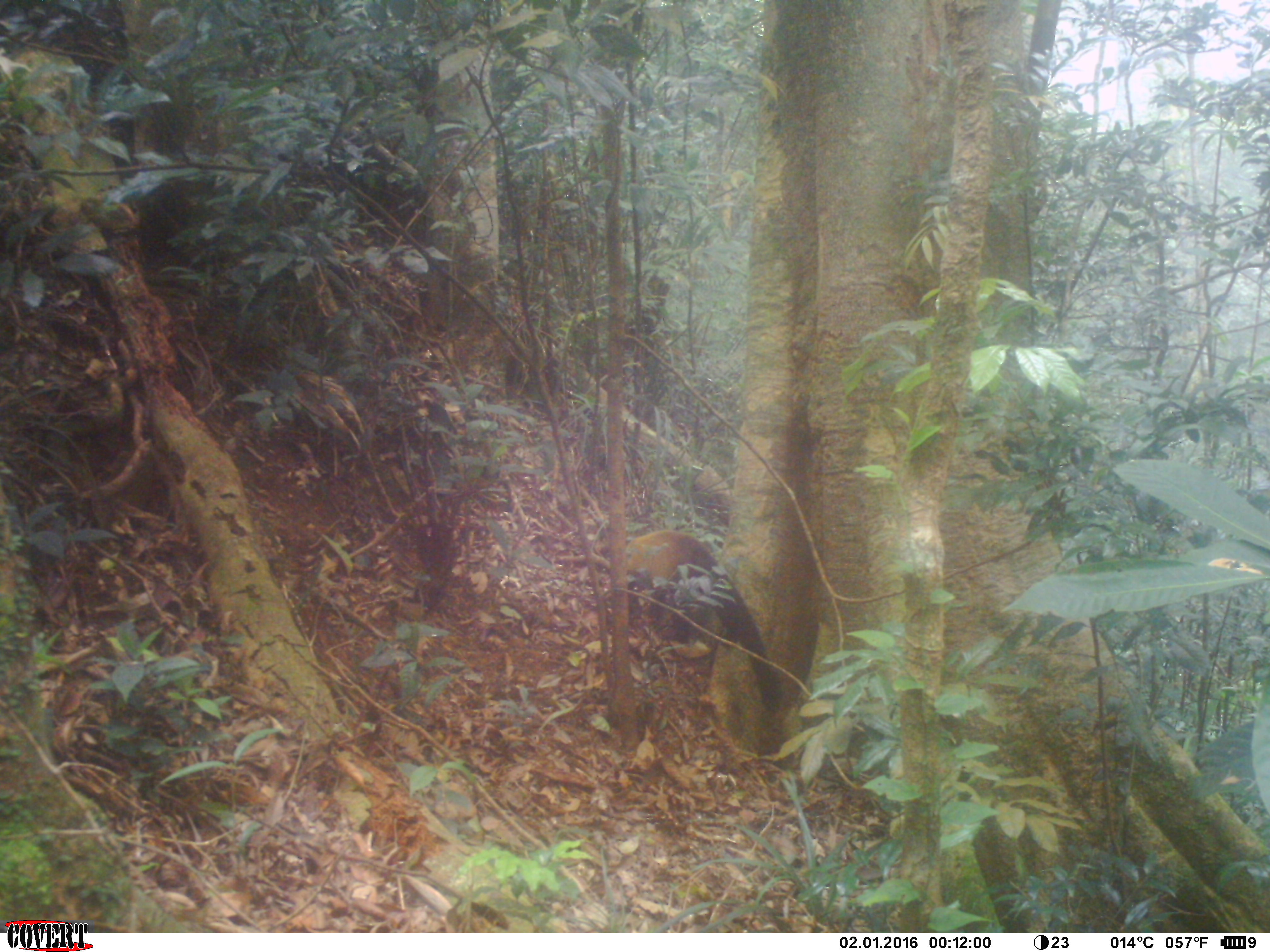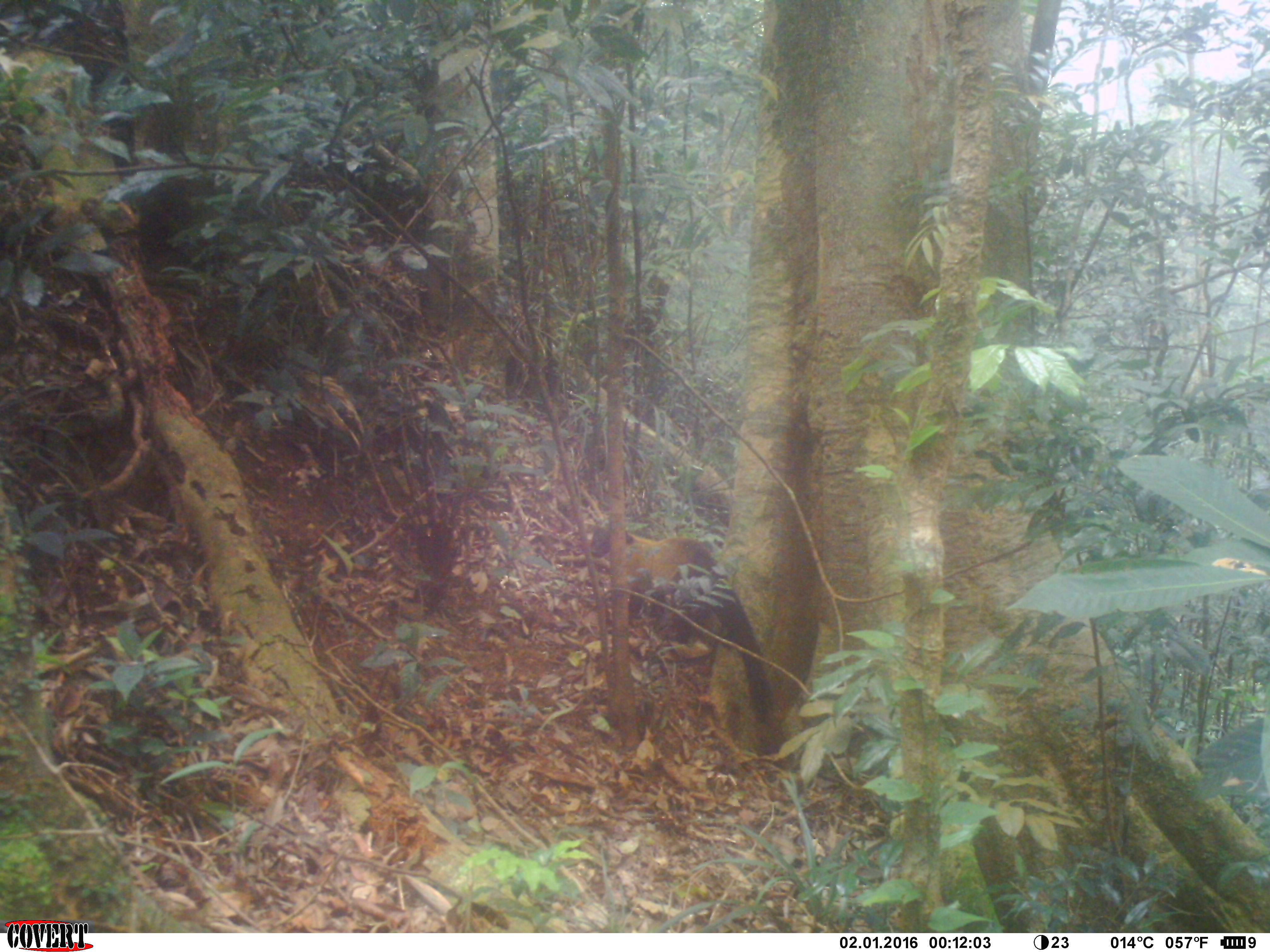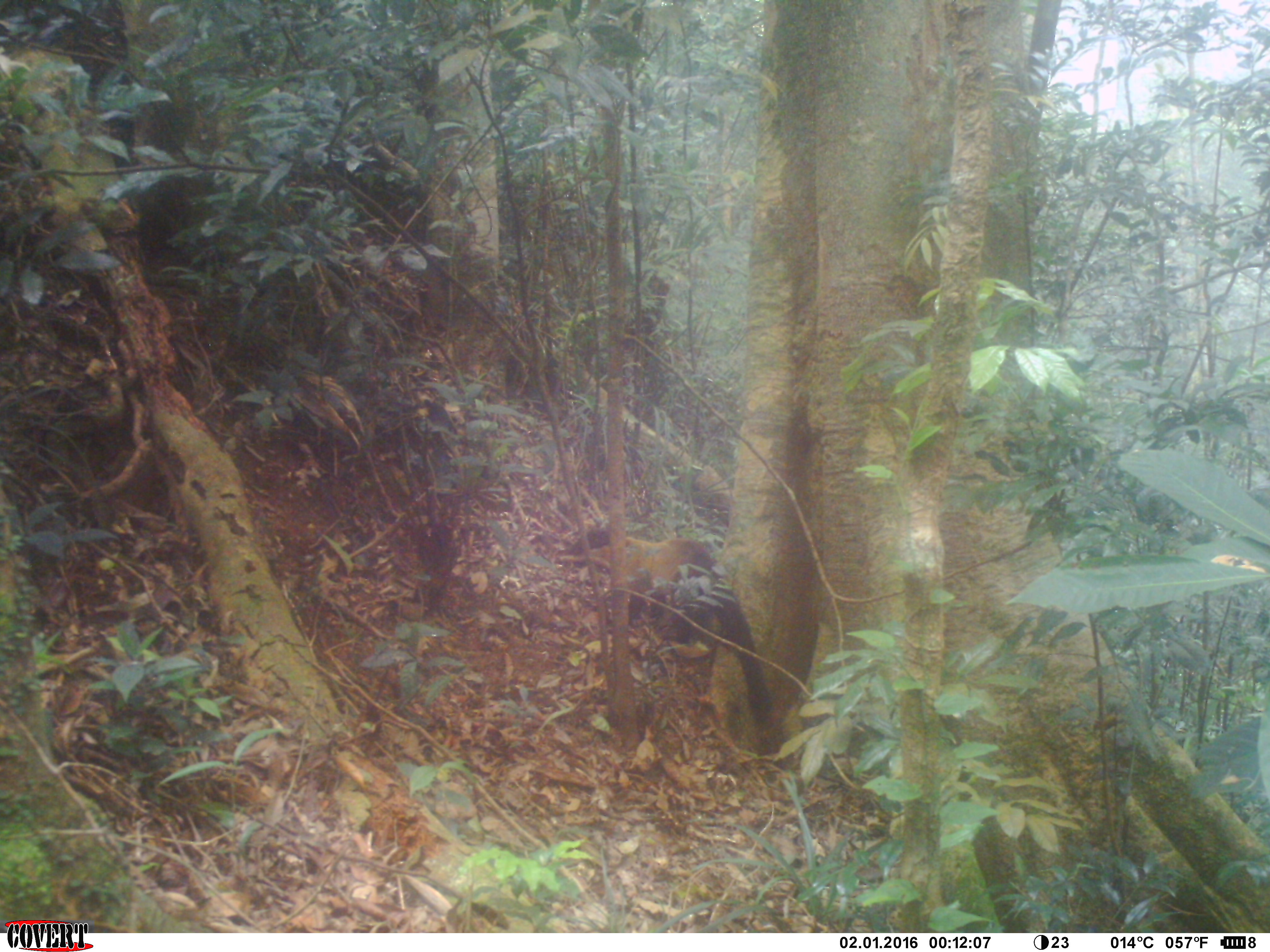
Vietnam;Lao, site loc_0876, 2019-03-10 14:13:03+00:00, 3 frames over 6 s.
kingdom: Animalia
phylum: Chordata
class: Mammalia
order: Carnivora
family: Mustelidae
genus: Martes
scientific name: Martes flavigula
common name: yellow-throated marten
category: yellow throated marten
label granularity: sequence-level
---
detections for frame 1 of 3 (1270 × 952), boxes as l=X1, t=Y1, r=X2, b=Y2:
yellow throated marten: l=626, t=529, r=783, b=711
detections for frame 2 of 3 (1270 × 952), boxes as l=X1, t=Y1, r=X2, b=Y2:
yellow throated marten: l=589, t=526, r=773, b=712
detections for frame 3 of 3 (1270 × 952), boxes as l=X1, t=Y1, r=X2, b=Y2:
yellow throated marten: l=571, t=527, r=771, b=720